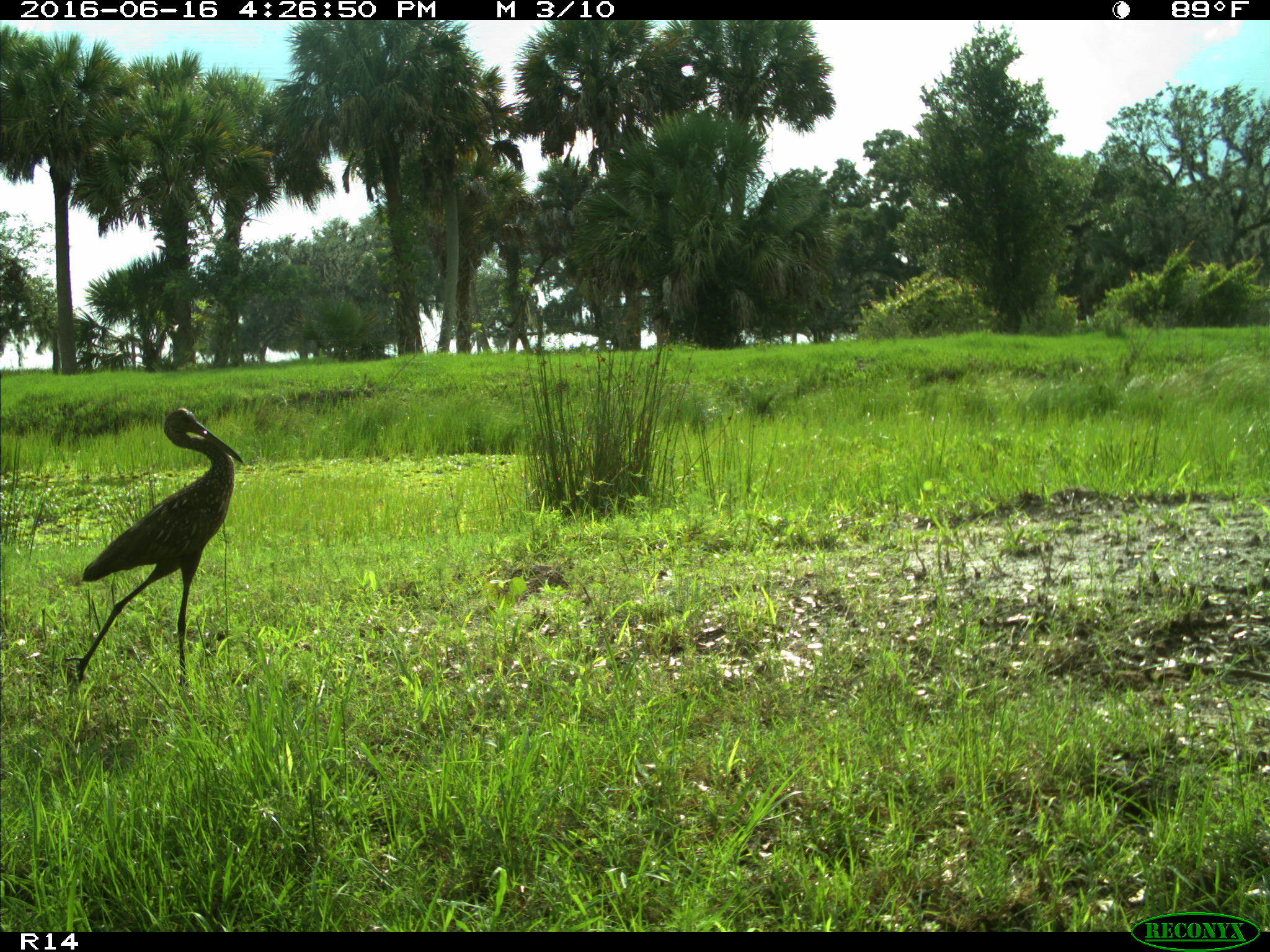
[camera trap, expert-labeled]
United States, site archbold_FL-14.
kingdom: Animalia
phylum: Chordata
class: Aves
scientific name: Aves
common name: birds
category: unidentified bird